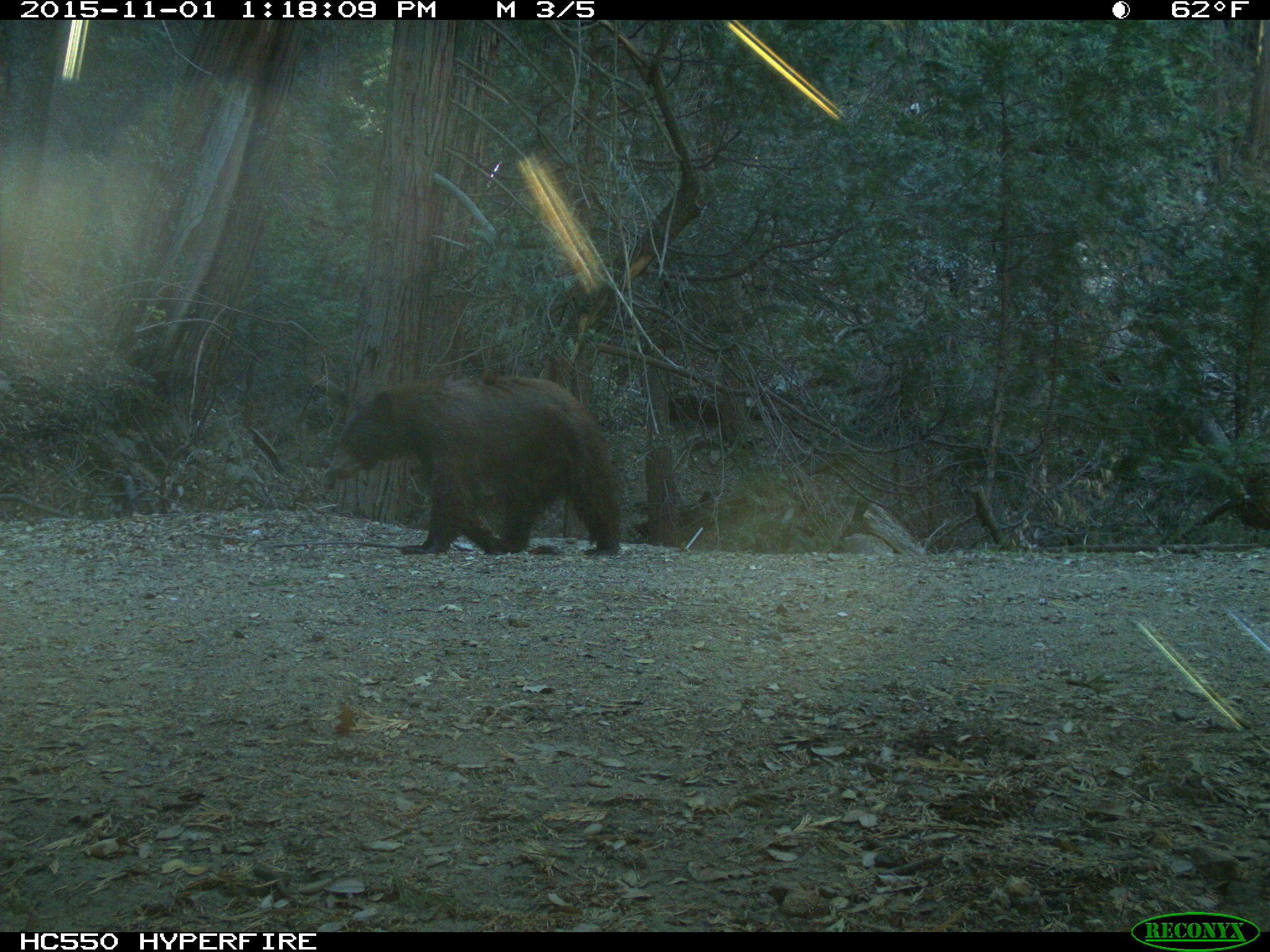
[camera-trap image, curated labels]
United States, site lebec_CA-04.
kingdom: Animalia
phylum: Chordata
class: Mammalia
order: Carnivora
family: Ursidae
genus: Ursus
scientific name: Ursus americanus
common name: american black bear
Ursus americanus (american black bear).